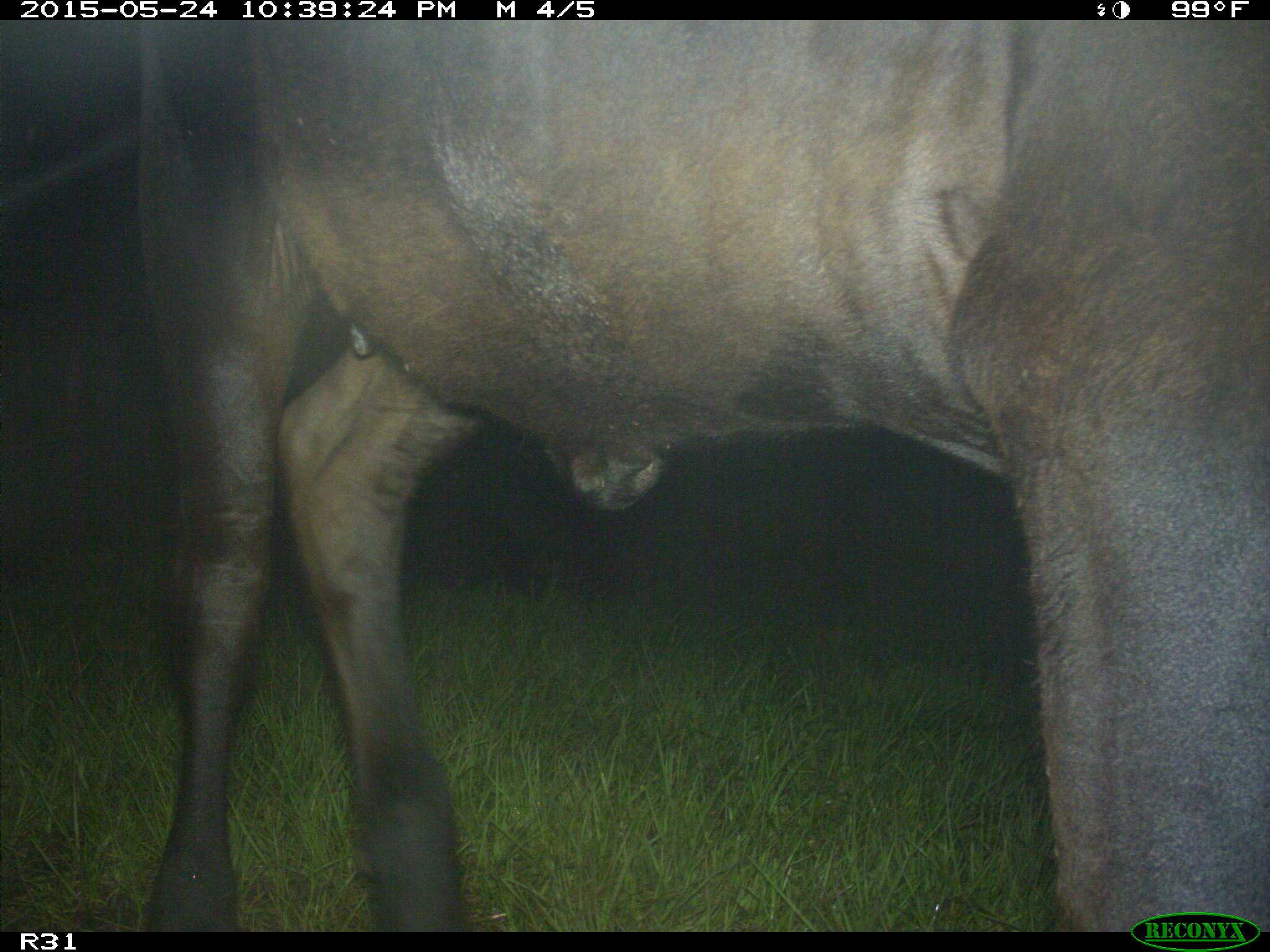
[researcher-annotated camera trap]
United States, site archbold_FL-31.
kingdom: Animalia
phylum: Chordata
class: Mammalia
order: Artiodactyla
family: Bovidae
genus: Bos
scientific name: Bos taurus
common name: domestic cow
Bos taurus (domestic cow).